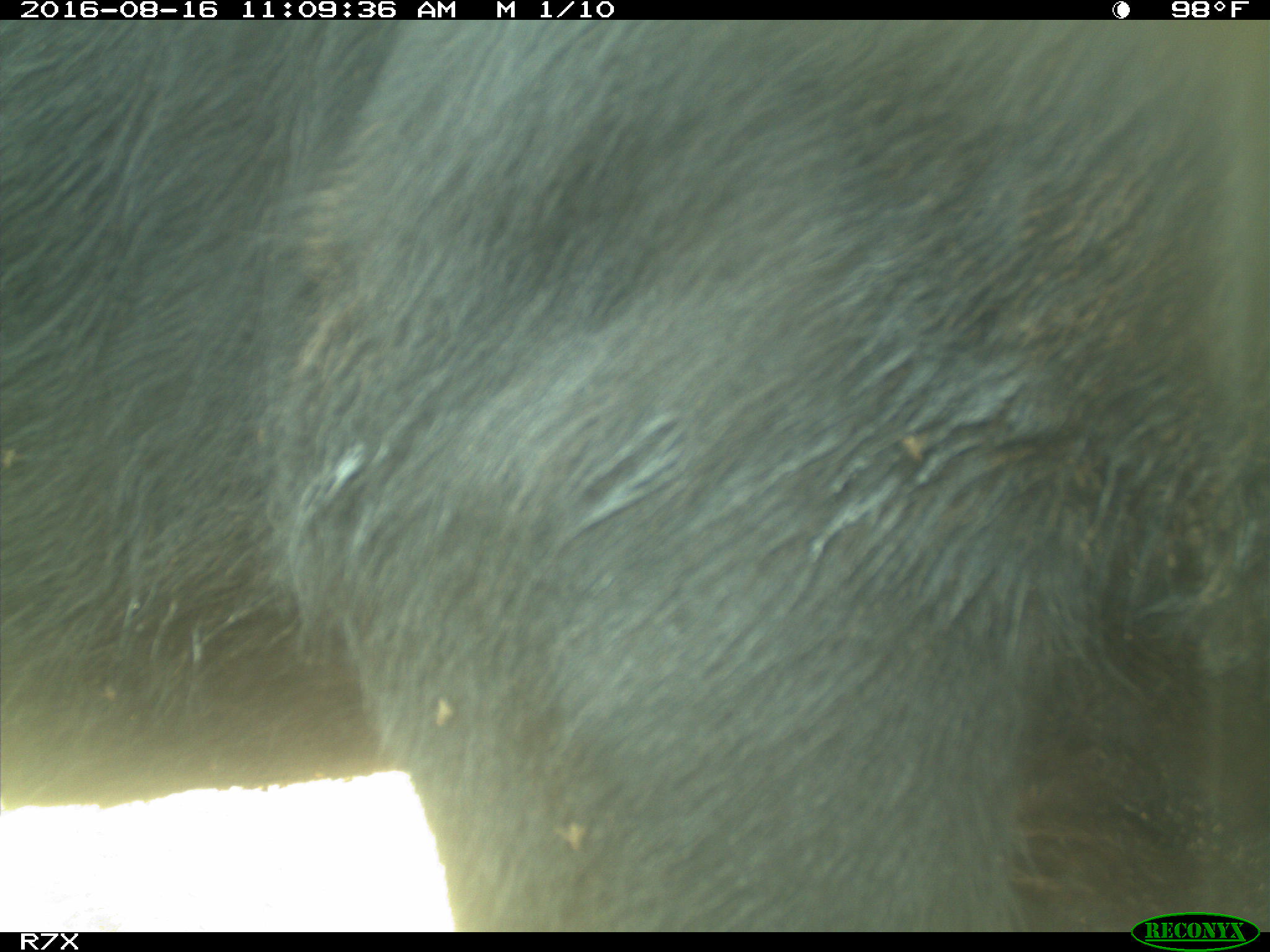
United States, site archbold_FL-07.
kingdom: Animalia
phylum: Chordata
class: Mammalia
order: Artiodactyla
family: Bovidae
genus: Bos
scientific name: Bos taurus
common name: domestic cow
Bos taurus (domestic cow).